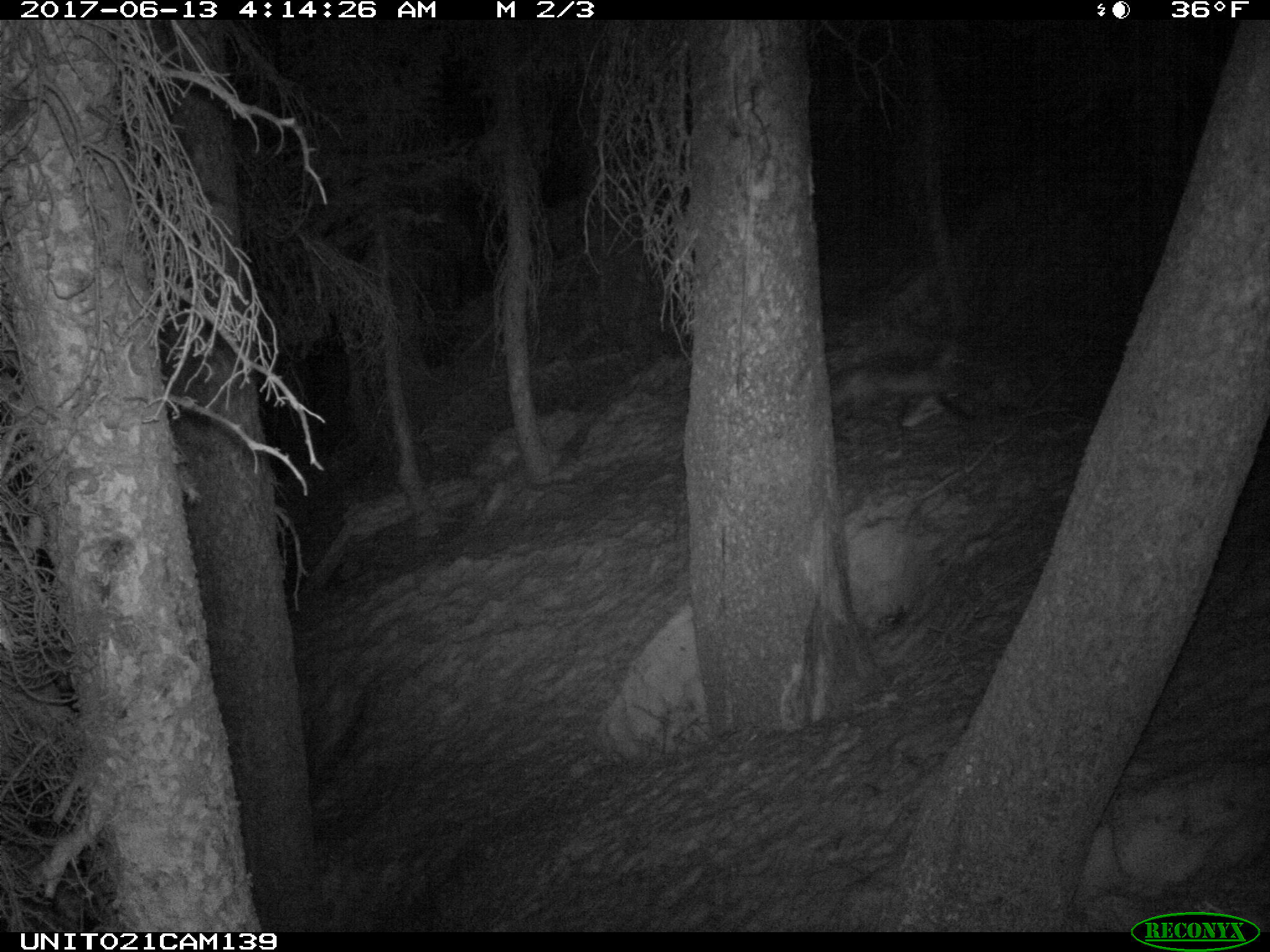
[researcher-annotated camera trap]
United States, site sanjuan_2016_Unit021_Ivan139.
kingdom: Animalia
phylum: Chordata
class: Mammalia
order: Carnivora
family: Canidae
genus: Vulpes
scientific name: Vulpes vulpes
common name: red fox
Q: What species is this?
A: Vulpes vulpes (red fox).